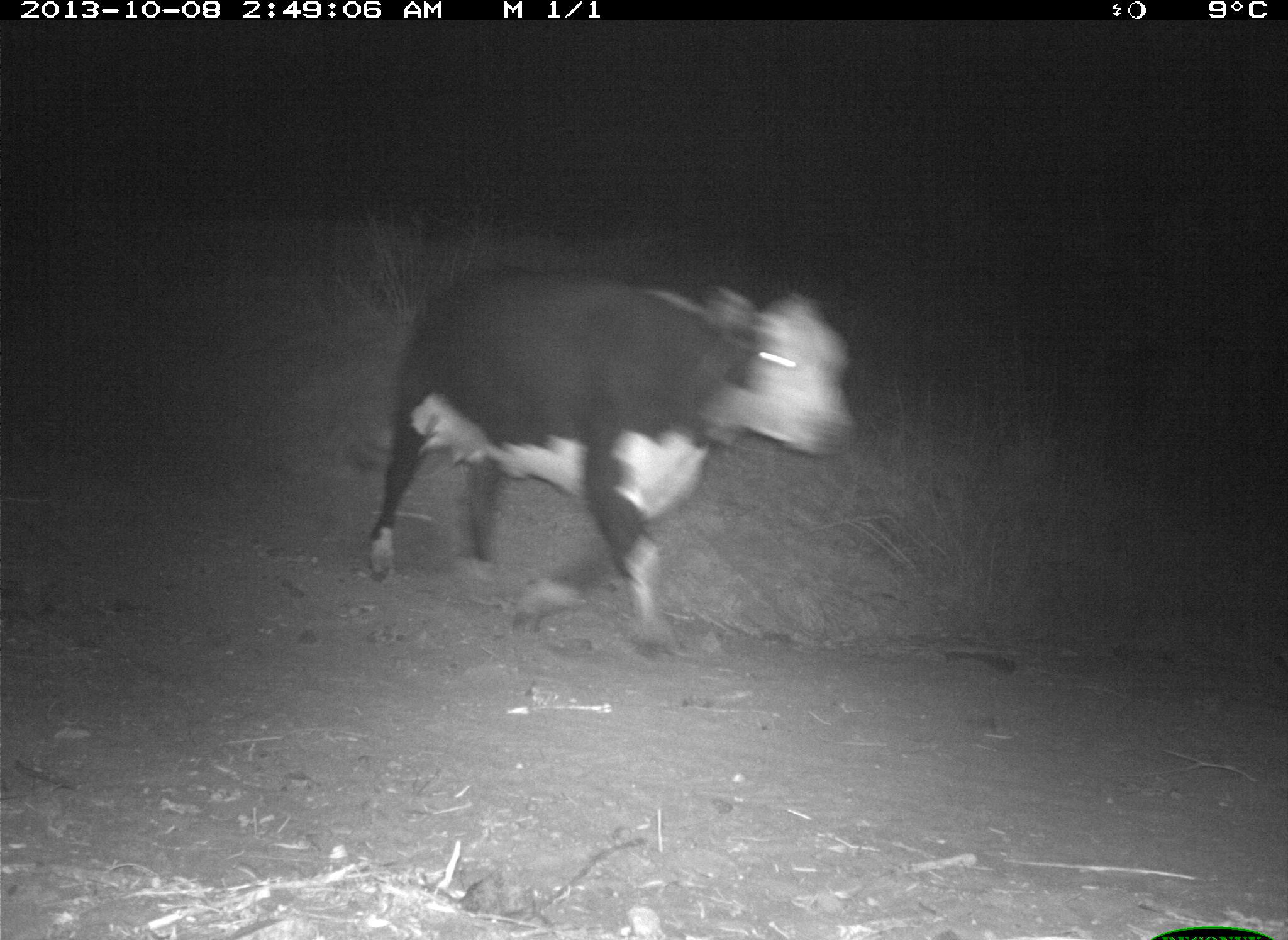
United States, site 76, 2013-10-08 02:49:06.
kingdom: Animalia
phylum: Chordata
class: Mammalia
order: Artiodactyla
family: Bovidae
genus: Bos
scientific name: Bos taurus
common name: cow